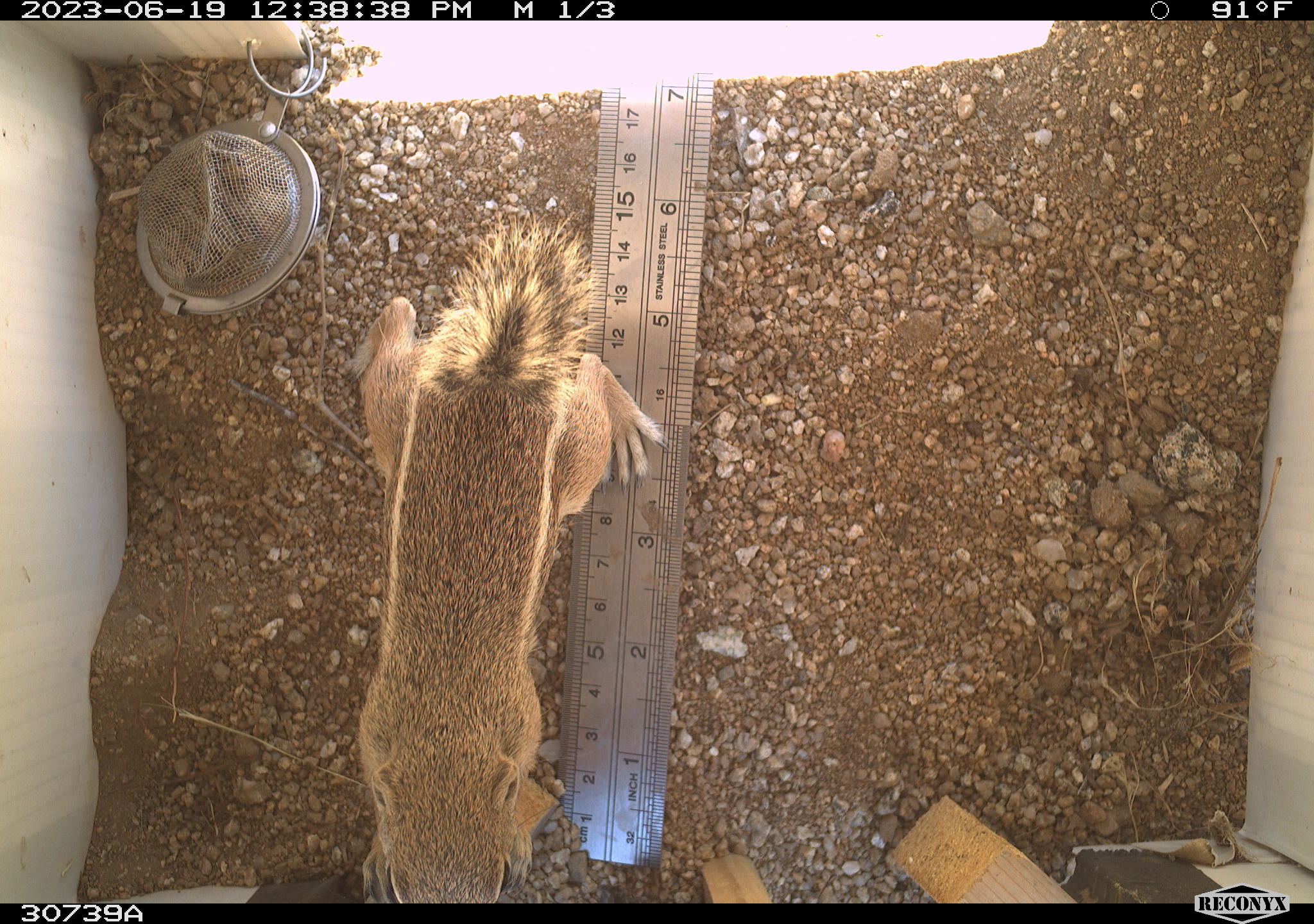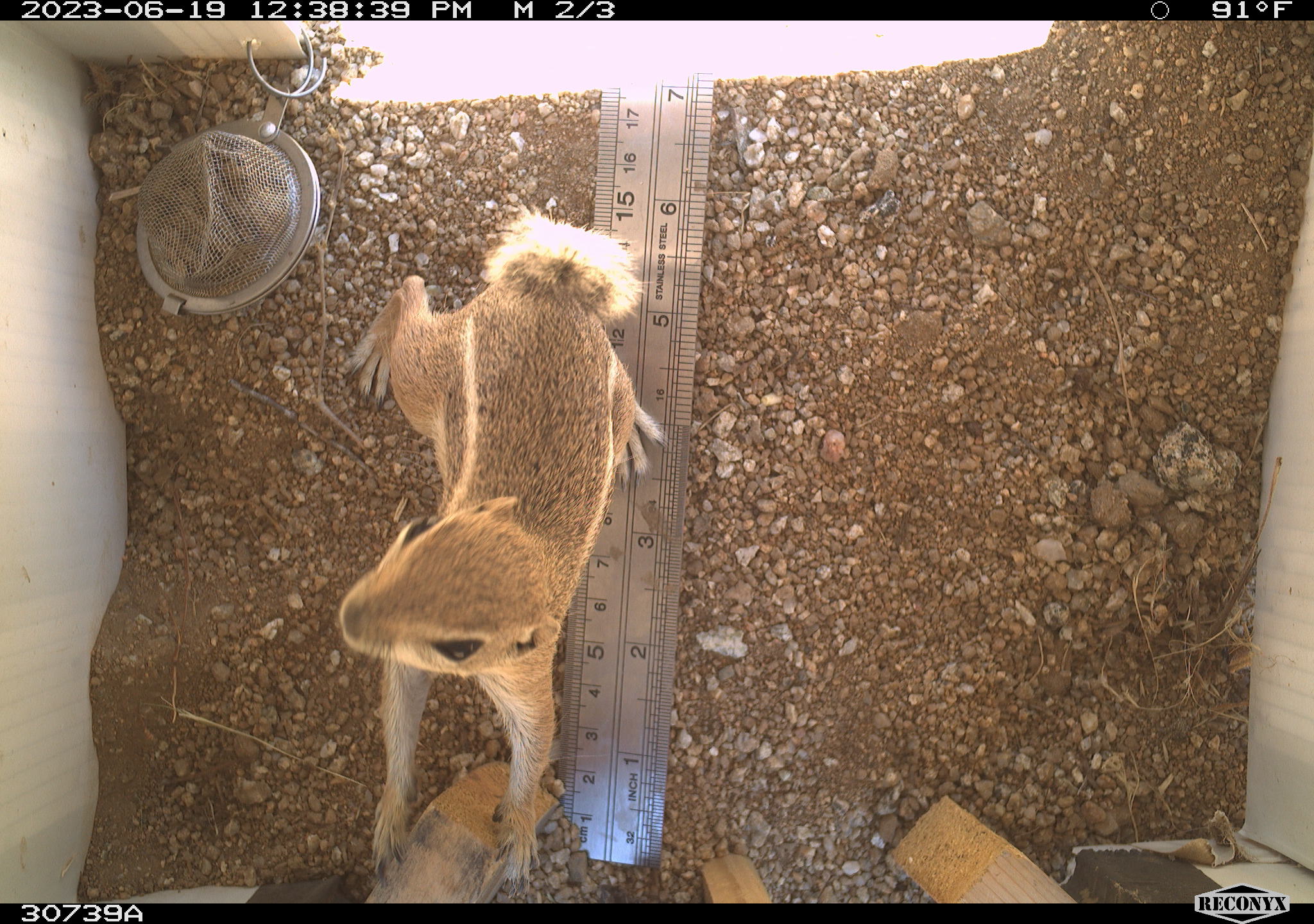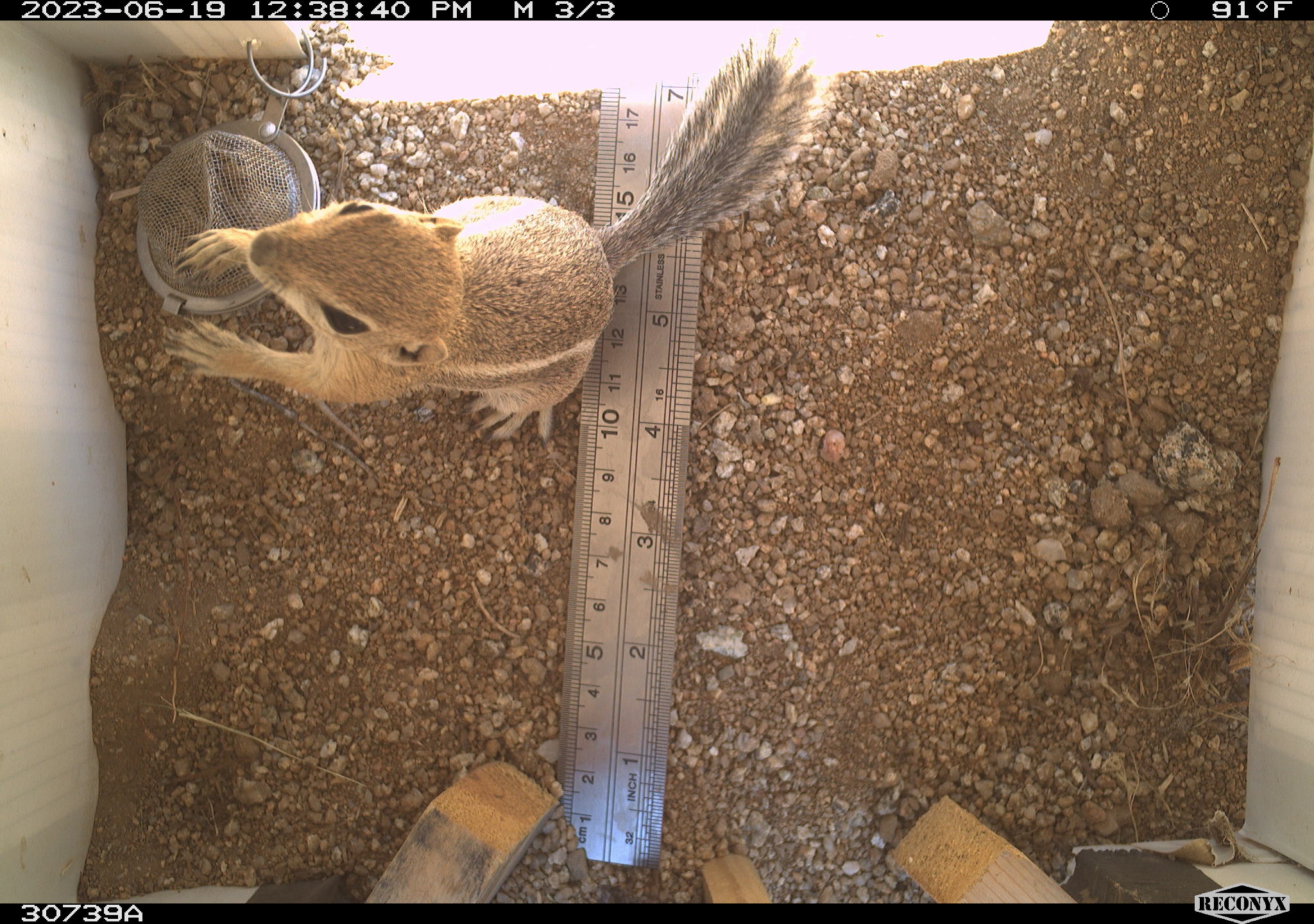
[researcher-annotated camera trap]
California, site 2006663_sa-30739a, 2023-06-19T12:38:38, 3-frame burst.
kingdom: Animalia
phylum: Chordata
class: Mammalia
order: Rodentia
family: Sciuridae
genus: Ammospermophilus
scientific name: Ammospermophilus leucurus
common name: white-tailed antelope squirrel